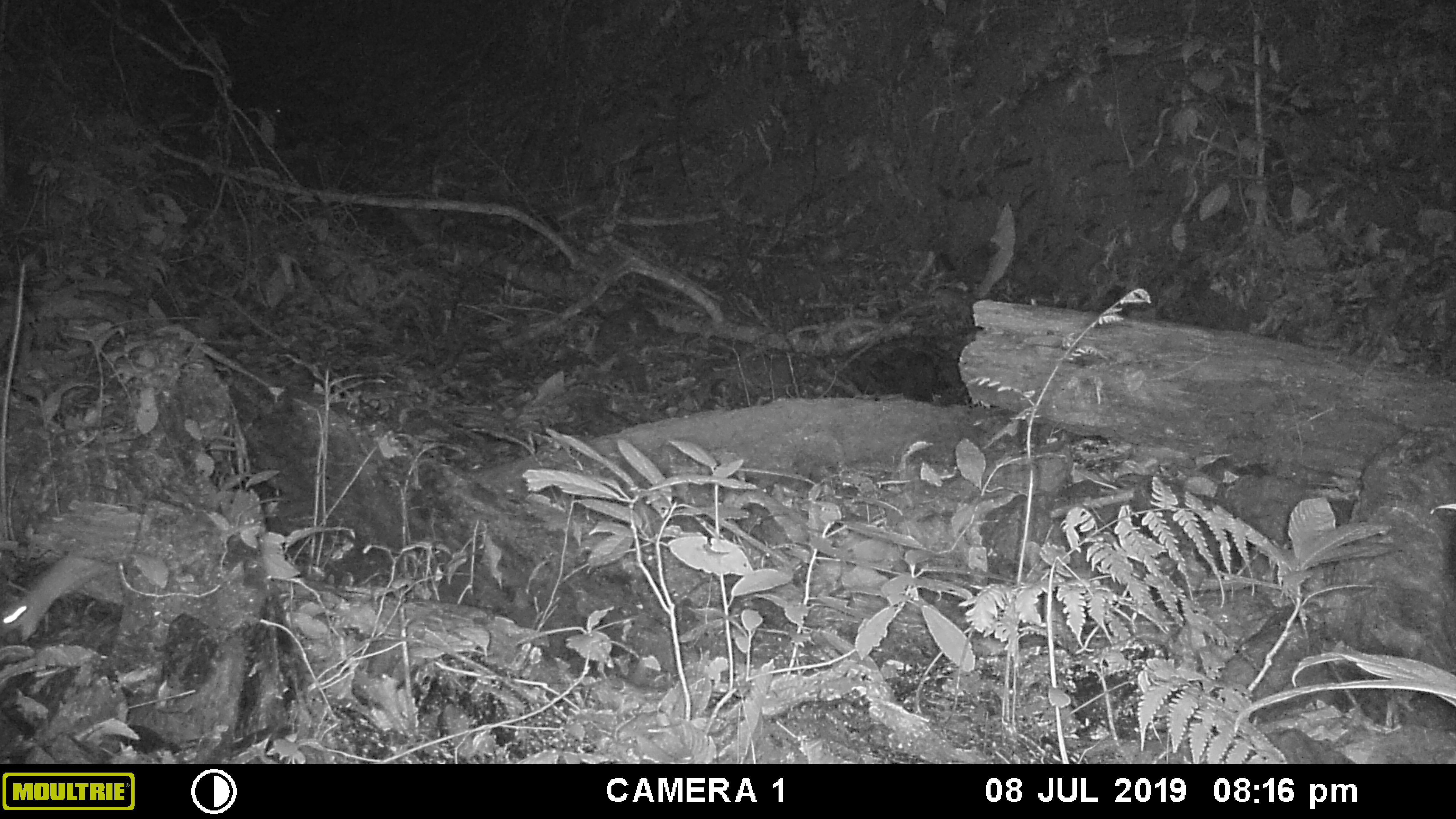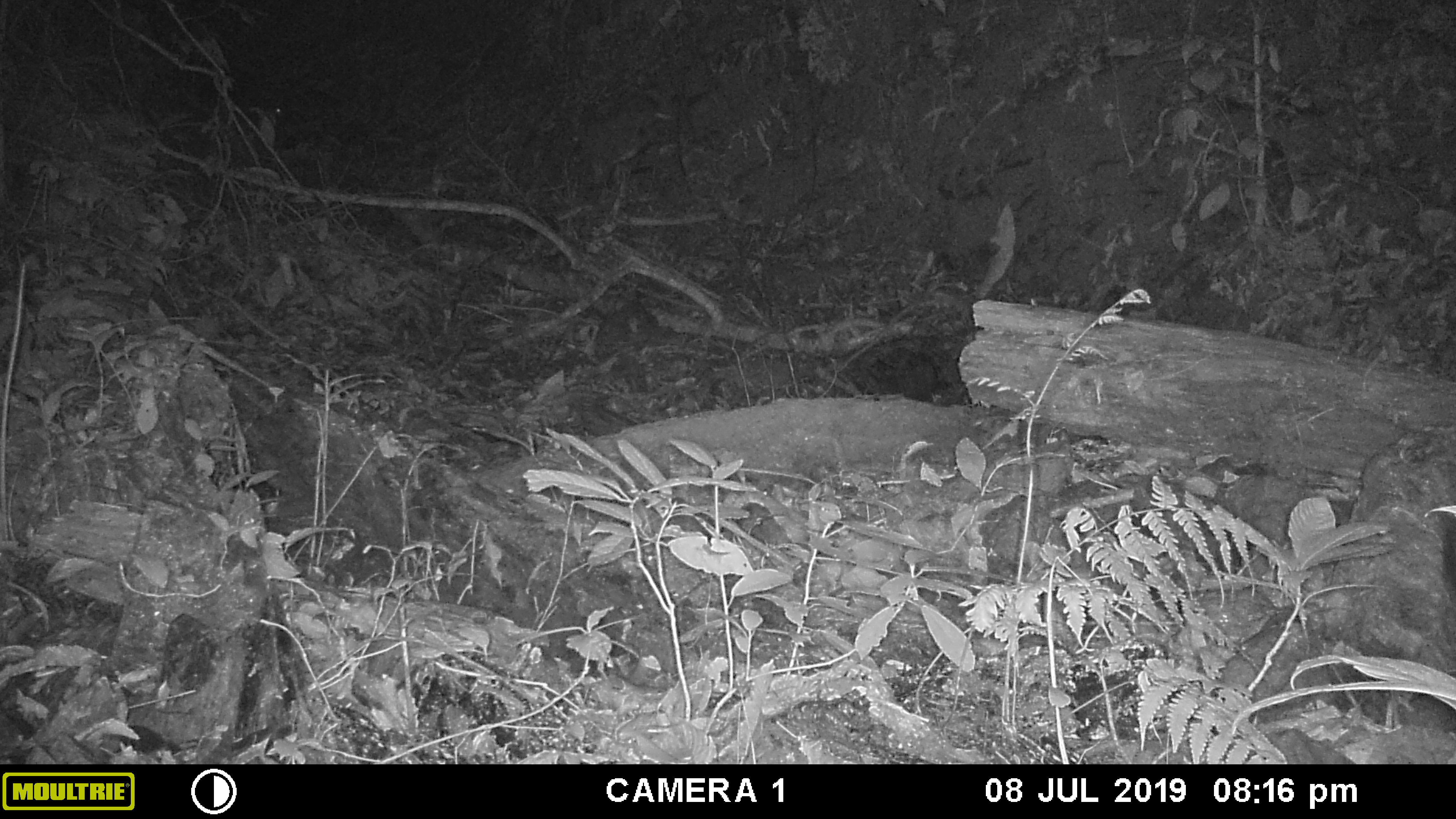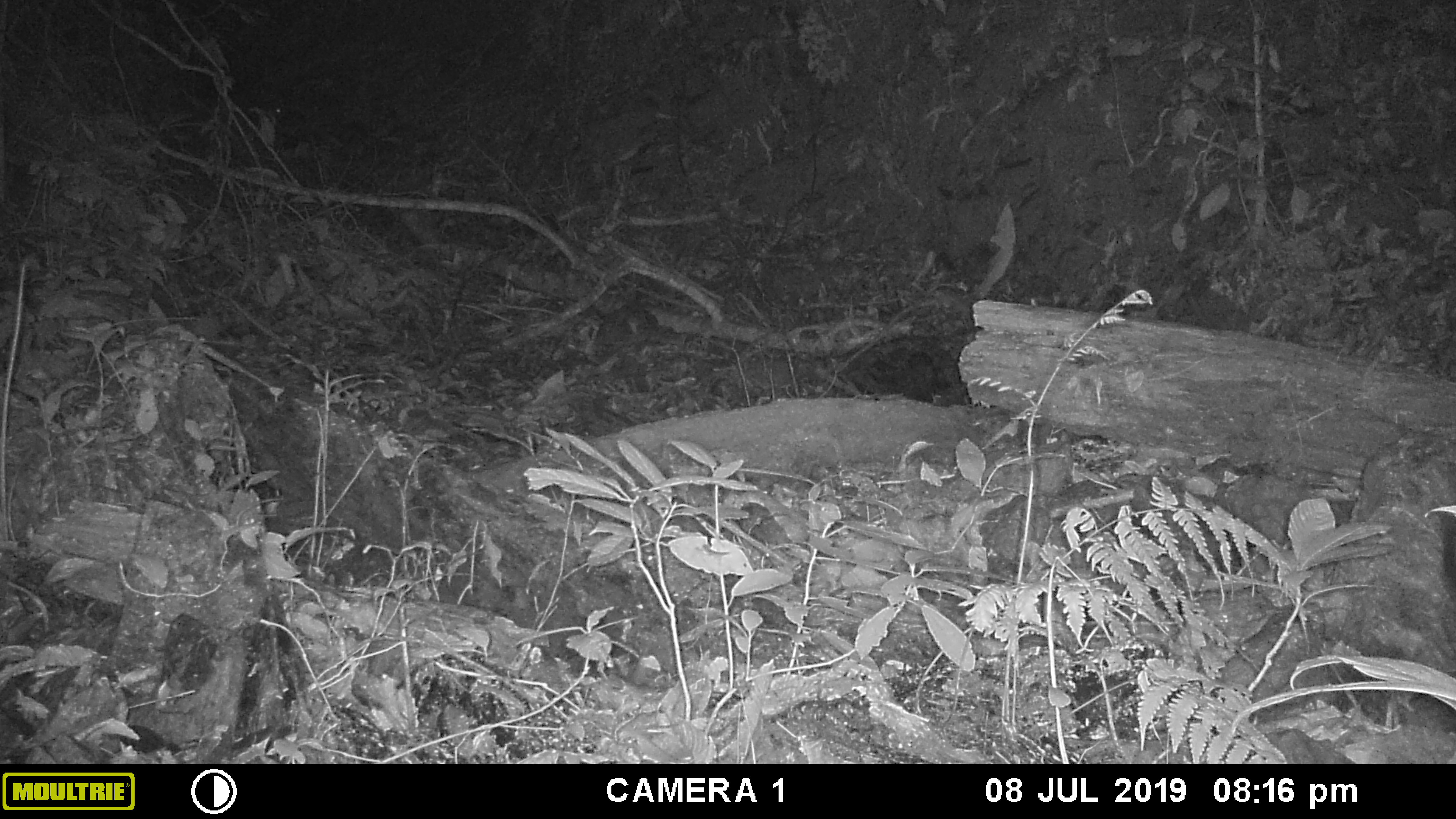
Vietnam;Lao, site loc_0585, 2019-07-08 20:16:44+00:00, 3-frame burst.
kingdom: Animalia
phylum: Chordata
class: Mammalia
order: Rodentia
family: Muridae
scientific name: Muridae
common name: old-world mice and rats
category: unidentified murid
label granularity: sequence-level